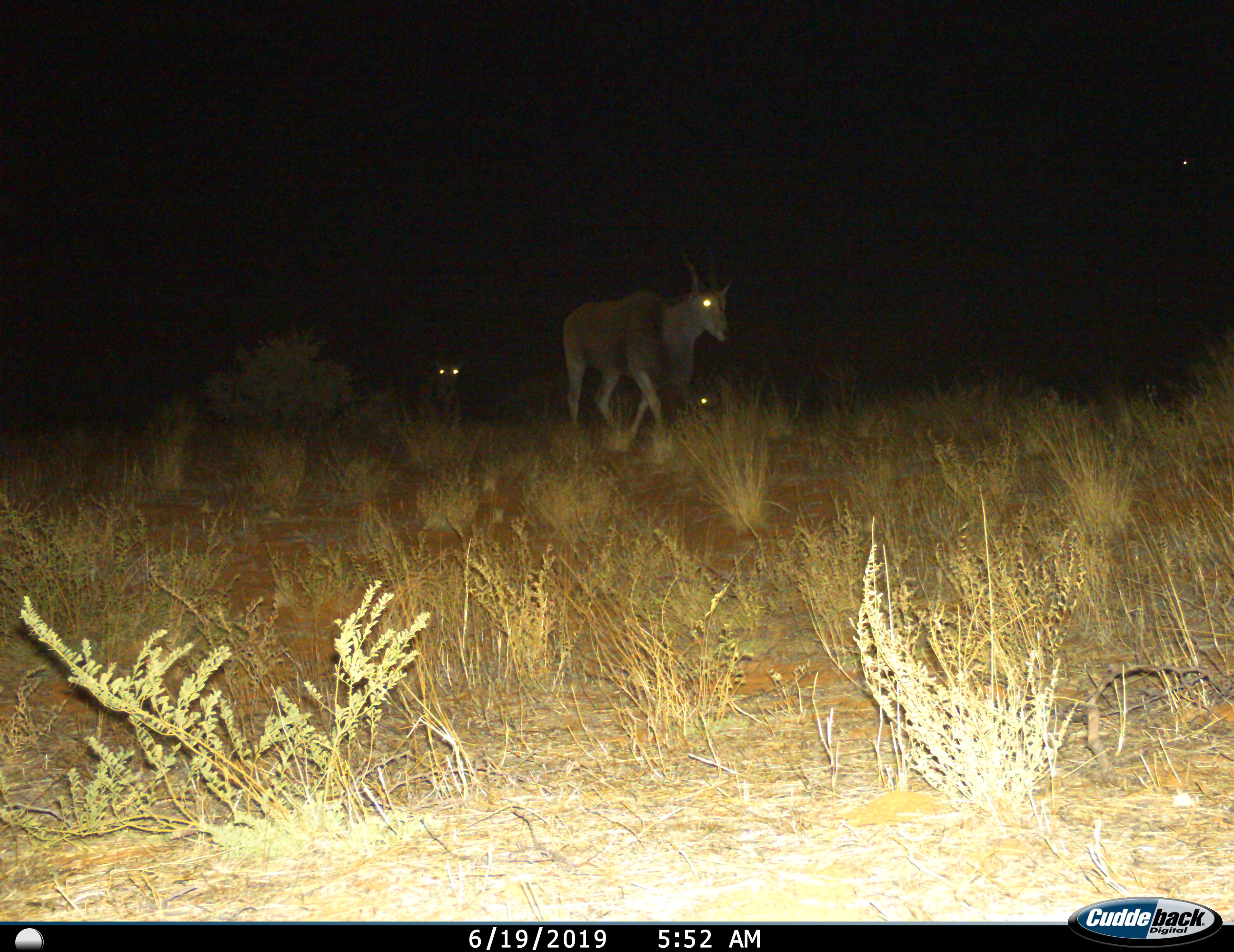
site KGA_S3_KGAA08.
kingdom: Animalia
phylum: Chordata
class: Mammalia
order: Artiodactyla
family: Bovidae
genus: Tragelaphus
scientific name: Tragelaphus oryx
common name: eland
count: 3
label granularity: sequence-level